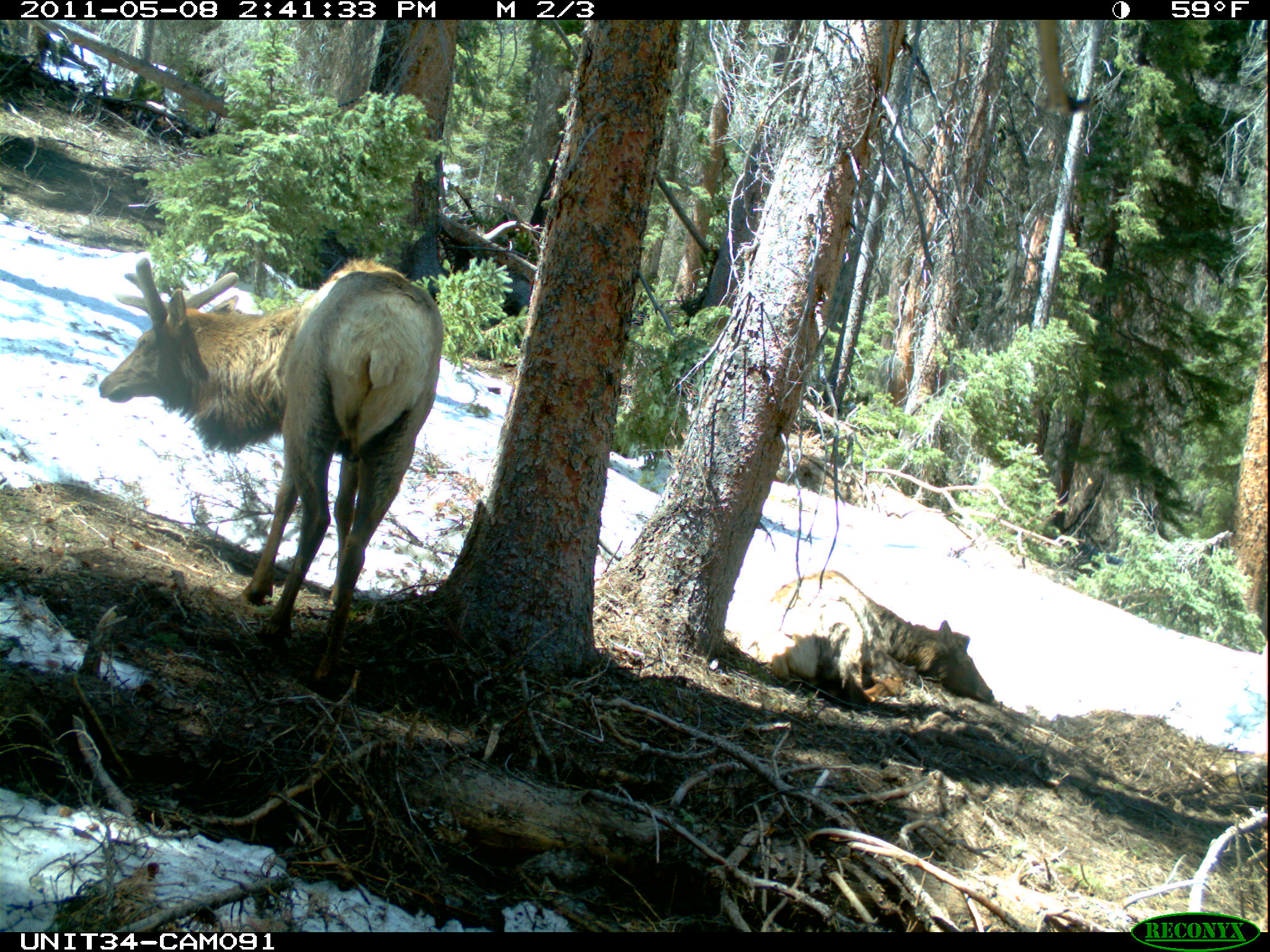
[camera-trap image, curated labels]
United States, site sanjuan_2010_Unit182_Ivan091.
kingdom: Animalia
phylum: Chordata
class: Mammalia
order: Artiodactyla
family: Cervidae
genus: Cervus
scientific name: Cervus elaphus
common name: red deer